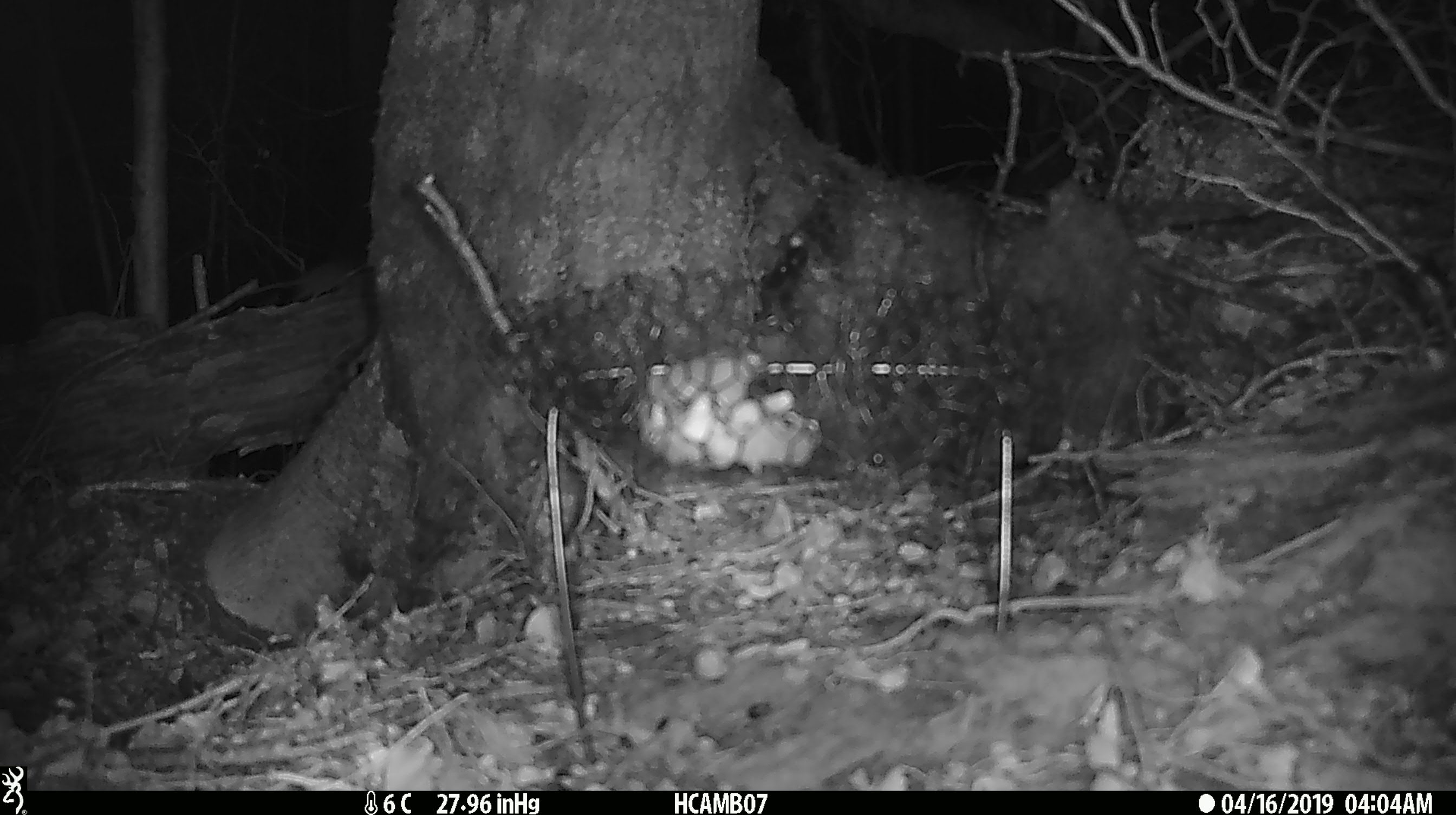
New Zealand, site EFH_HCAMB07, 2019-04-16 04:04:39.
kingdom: Animalia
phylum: Chordata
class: Mammalia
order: Rodentia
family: Muridae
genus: Mus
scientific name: Mus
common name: mouse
Mouse (Mus).